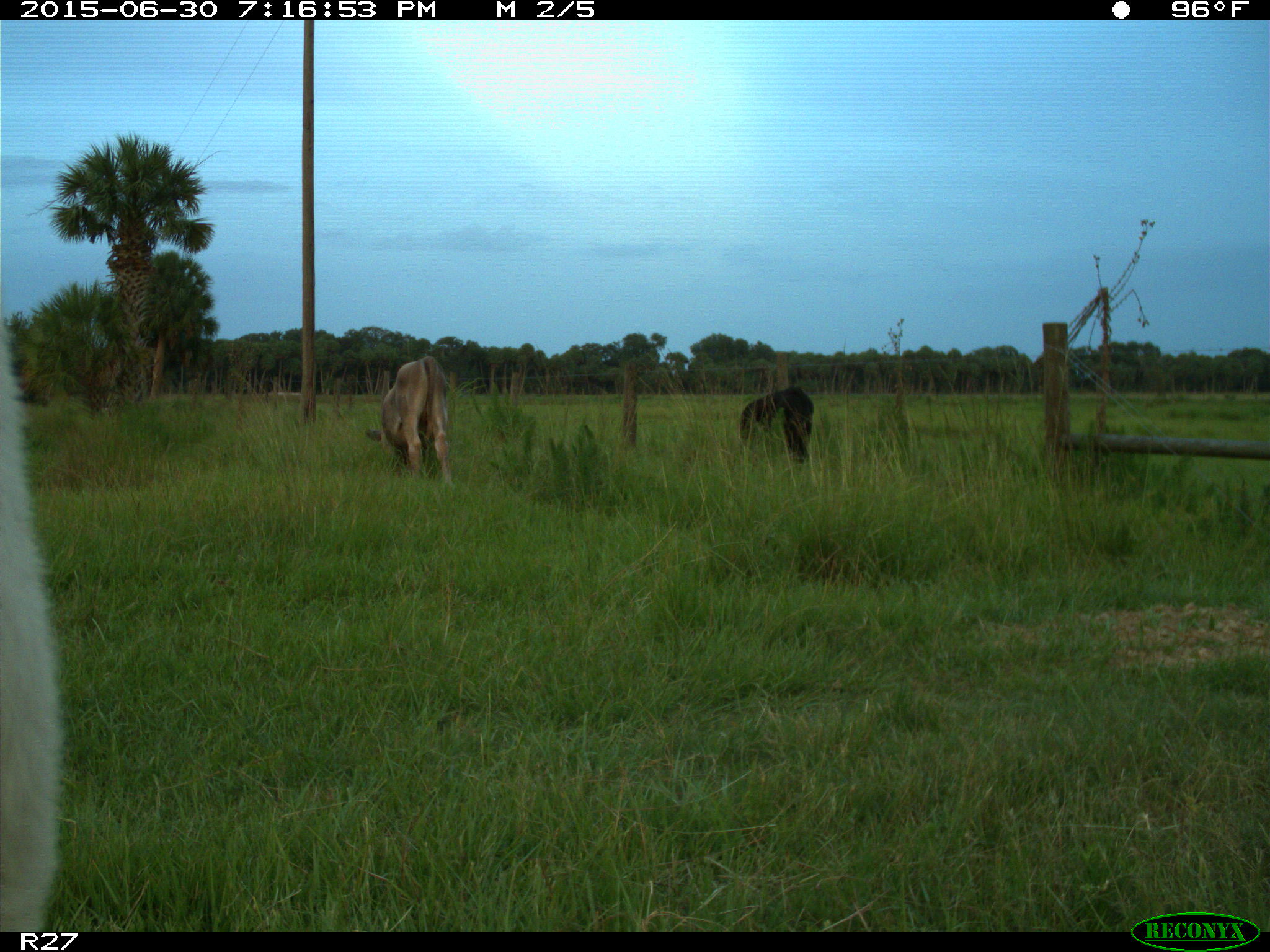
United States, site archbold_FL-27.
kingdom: Animalia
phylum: Chordata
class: Mammalia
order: Artiodactyla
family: Bovidae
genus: Bos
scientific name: Bos taurus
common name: domestic cow